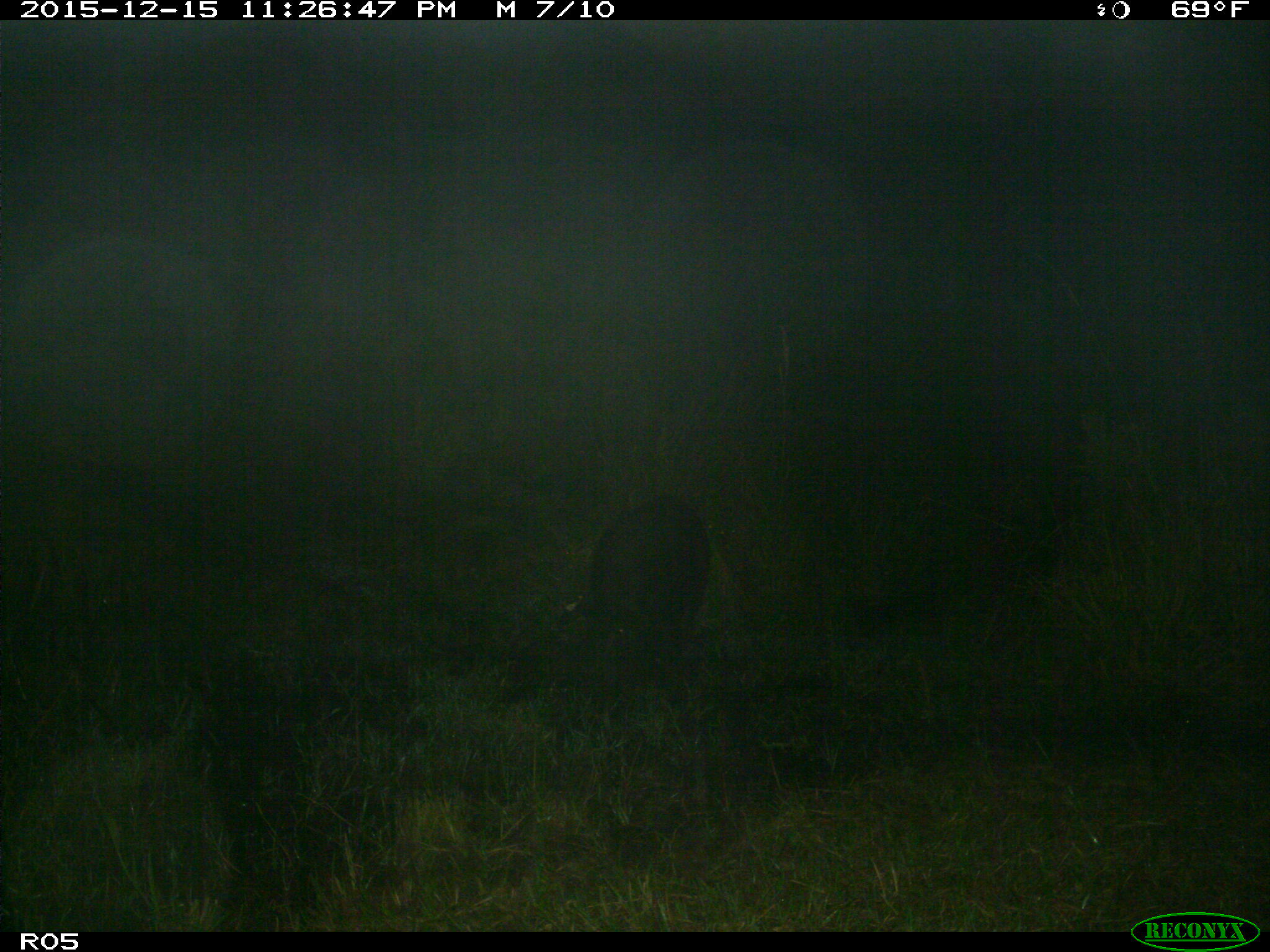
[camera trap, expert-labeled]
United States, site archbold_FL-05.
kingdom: Animalia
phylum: Chordata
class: Mammalia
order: Artiodactyla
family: Suidae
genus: Sus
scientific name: Sus scrofa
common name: wild boar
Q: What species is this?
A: Sus scrofa (wild boar).